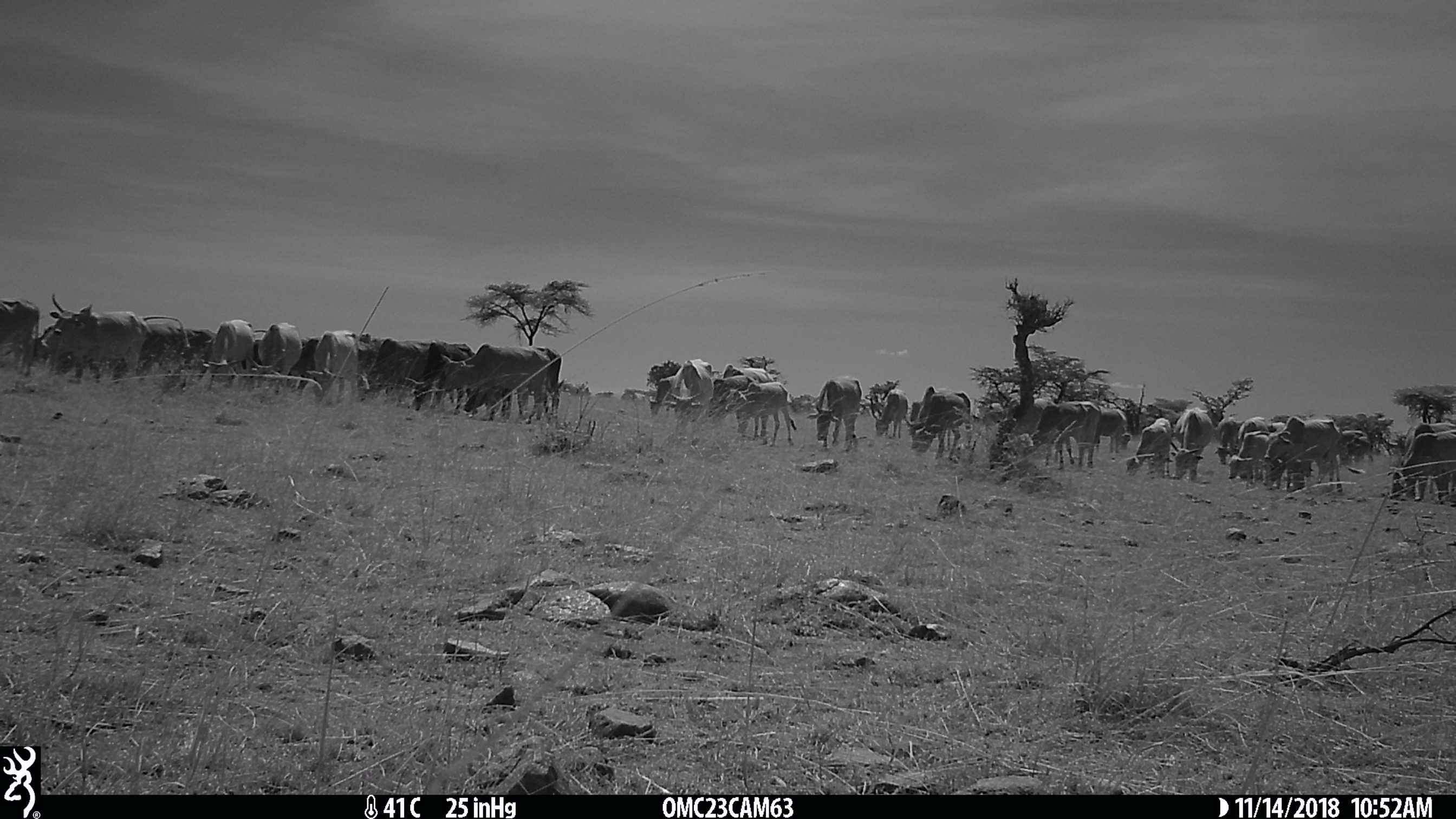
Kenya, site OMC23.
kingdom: Animalia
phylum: Chordata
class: Mammalia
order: Artiodactyla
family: Bovidae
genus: Bos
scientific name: Bos taurus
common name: cattle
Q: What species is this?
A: Cattle (Bos taurus).